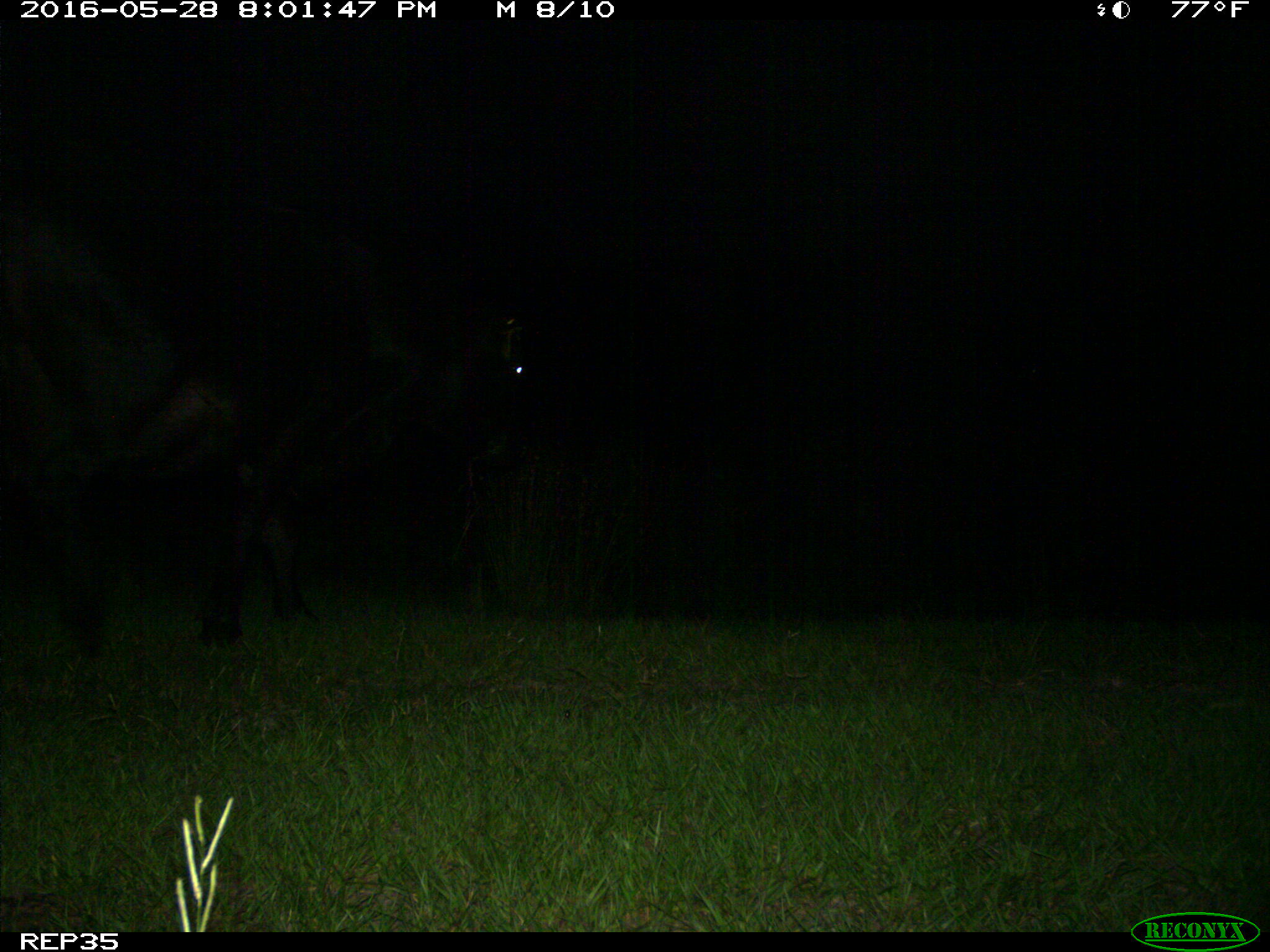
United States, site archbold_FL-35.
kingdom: Animalia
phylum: Chordata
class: Mammalia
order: Artiodactyla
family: Bovidae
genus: Bos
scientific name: Bos taurus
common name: domestic cow